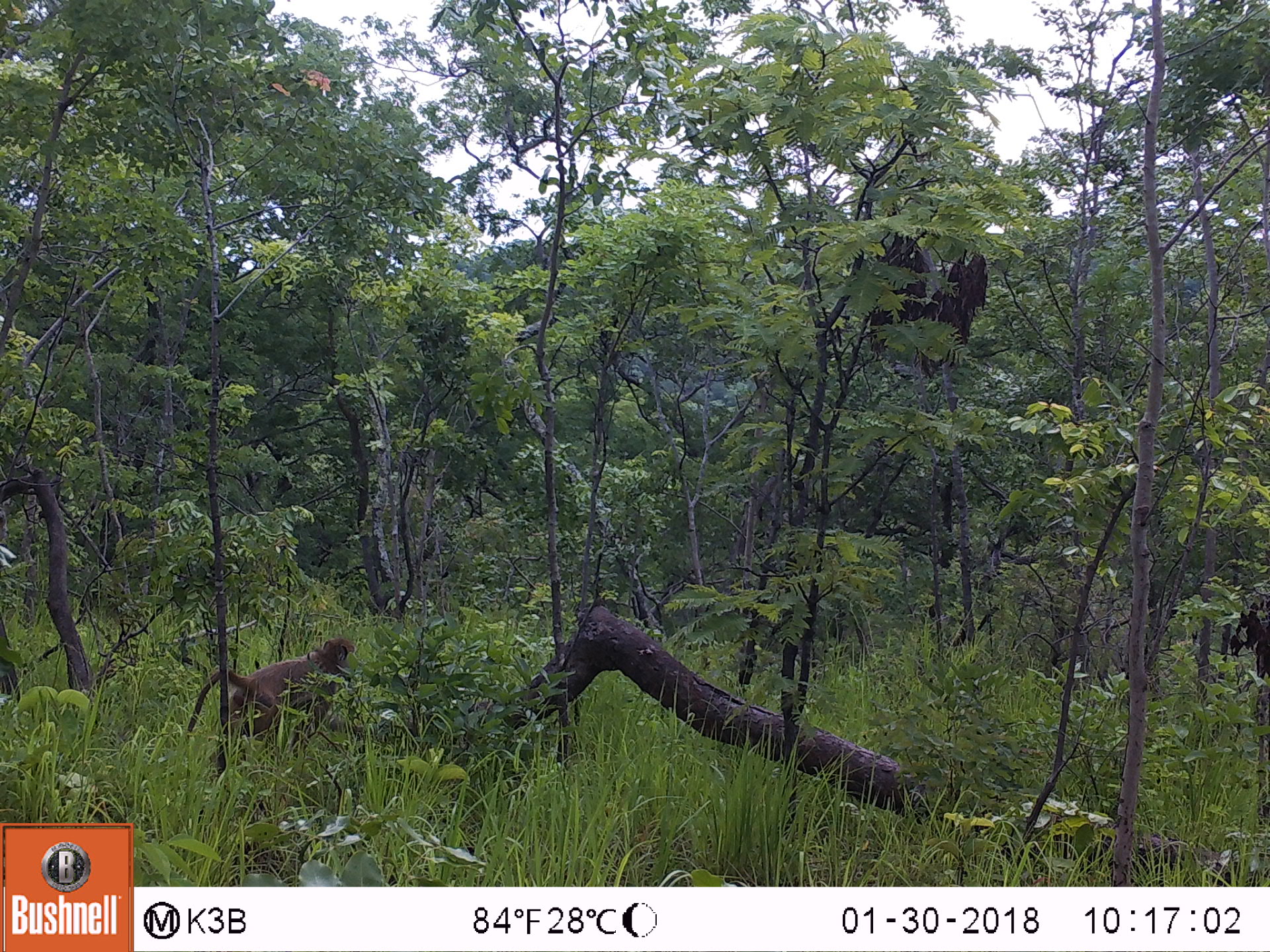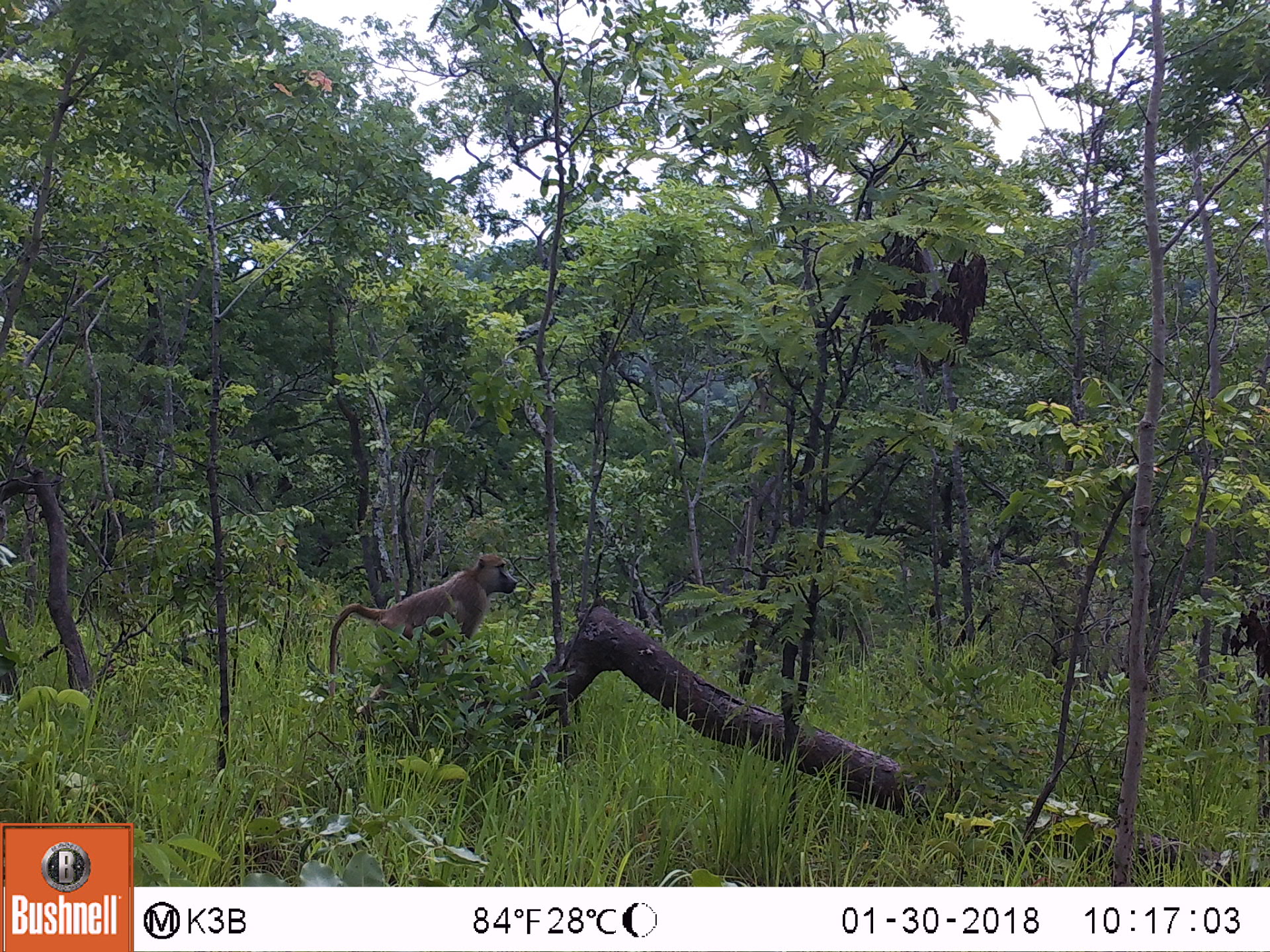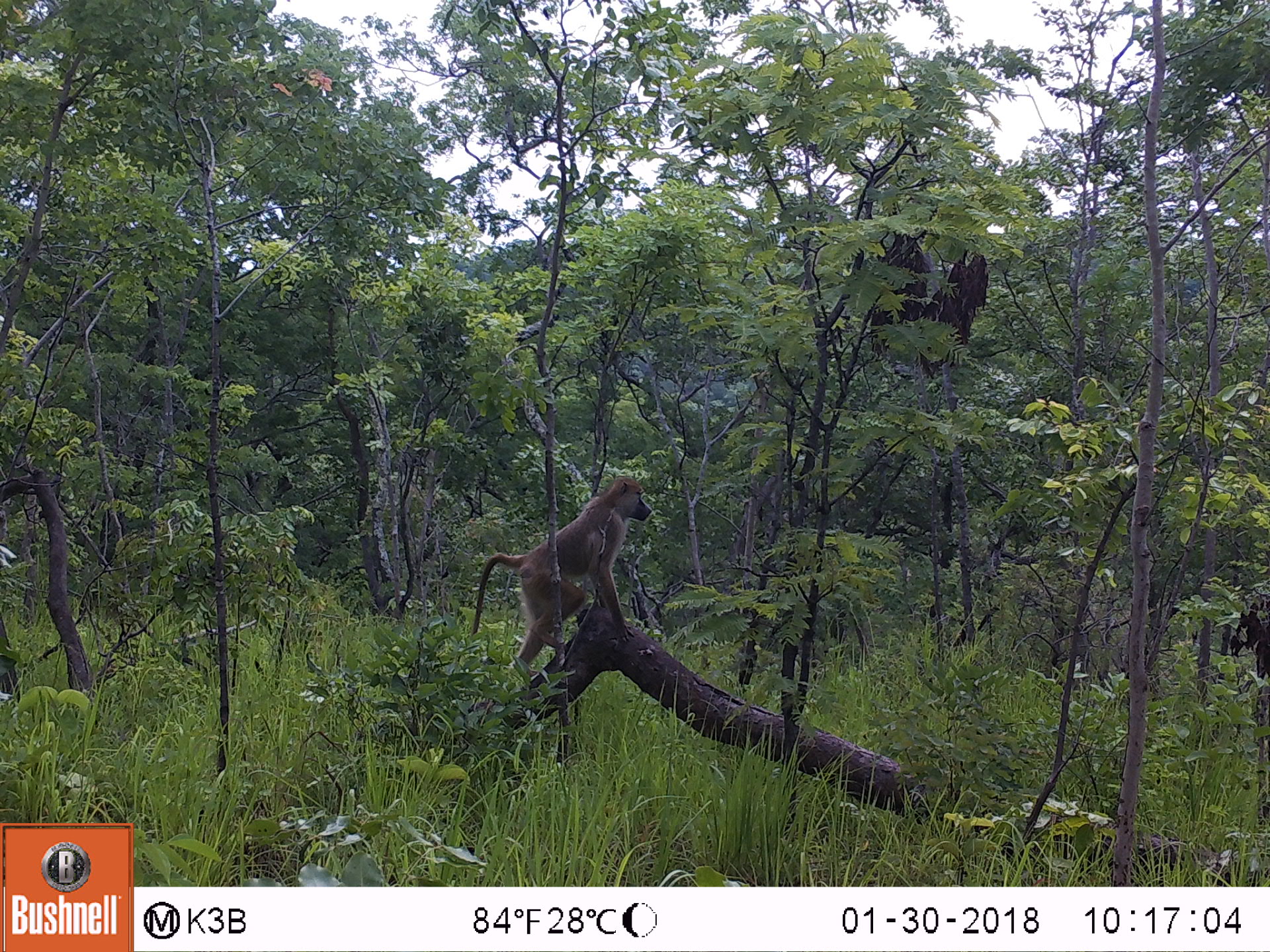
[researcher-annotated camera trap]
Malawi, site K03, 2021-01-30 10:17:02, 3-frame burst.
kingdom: Animalia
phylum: Chordata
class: Mammalia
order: Primates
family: Cercopithecidae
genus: Papio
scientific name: Papio cynocephalus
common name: yellow baboon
Yellow baboon (Papio cynocephalus), count 1.